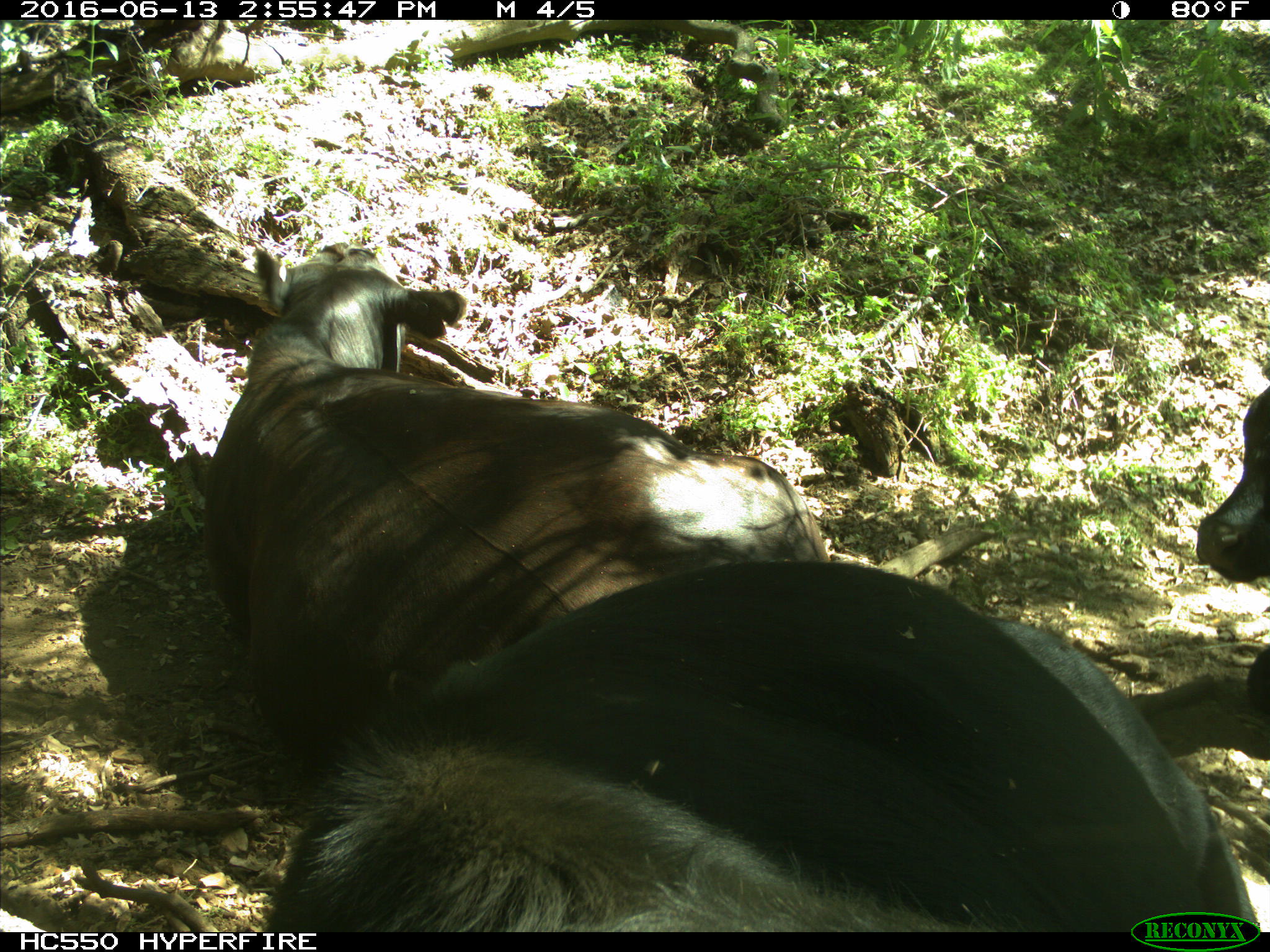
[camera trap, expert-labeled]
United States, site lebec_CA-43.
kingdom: Animalia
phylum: Chordata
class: Mammalia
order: Artiodactyla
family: Bovidae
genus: Bos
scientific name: Bos taurus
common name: domestic cow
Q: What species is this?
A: Bos taurus (domestic cow).